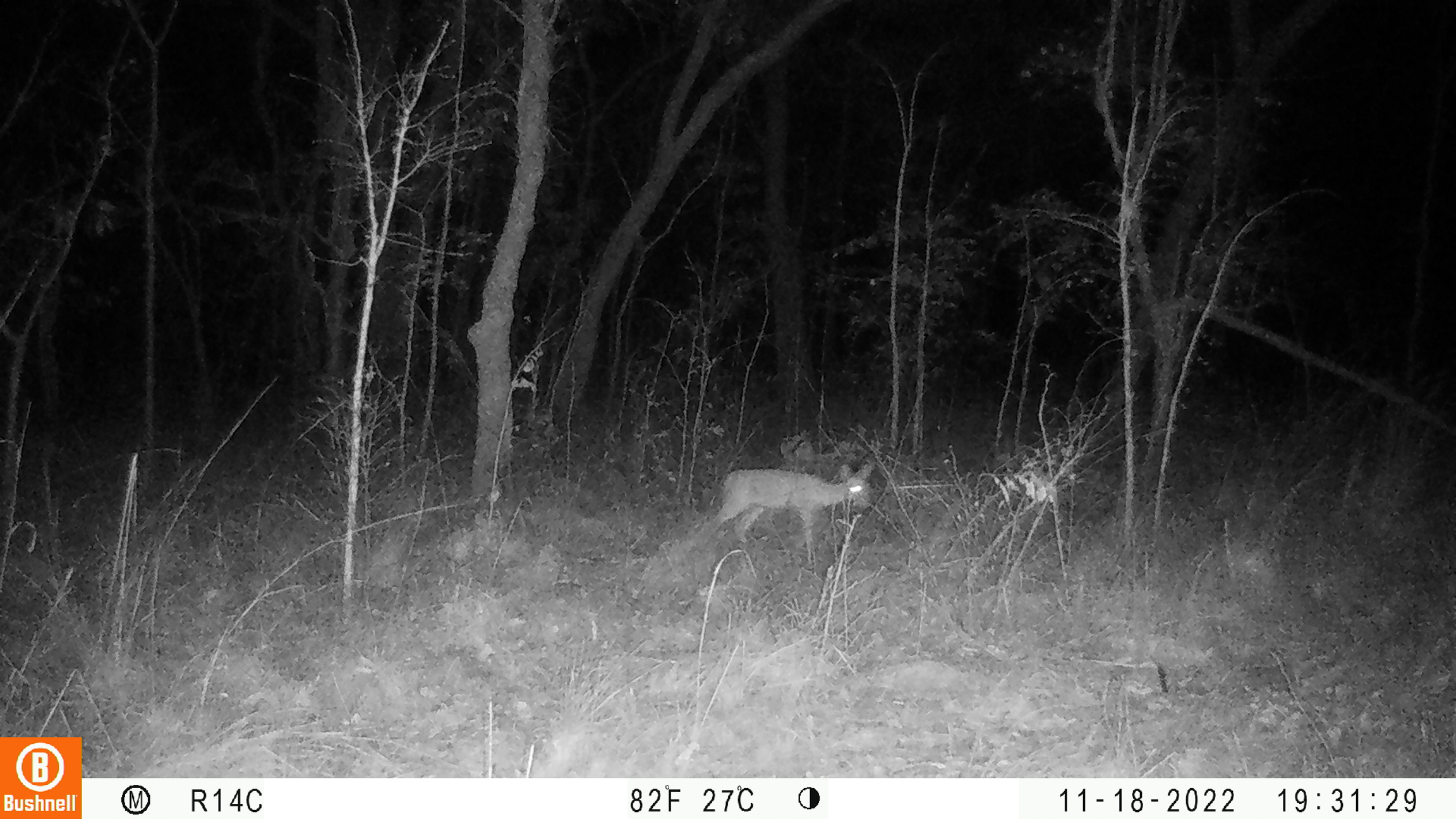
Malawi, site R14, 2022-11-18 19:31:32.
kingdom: Animalia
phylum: Chordata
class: Mammalia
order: Artiodactyla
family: Bovidae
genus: Sylvicapra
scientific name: Sylvicapra grimmia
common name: common duiker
Common duiker (Sylvicapra grimmia), count 1.